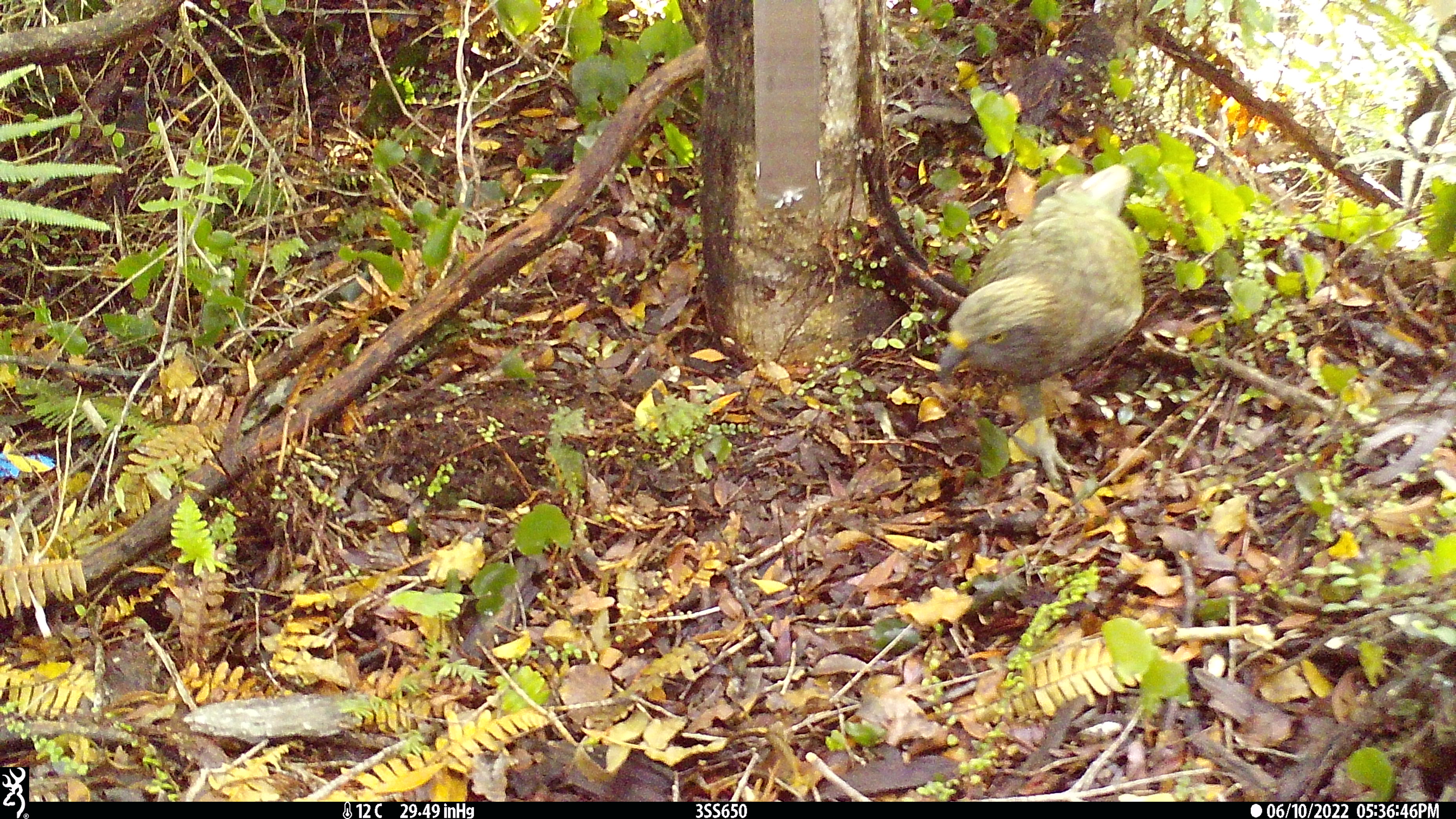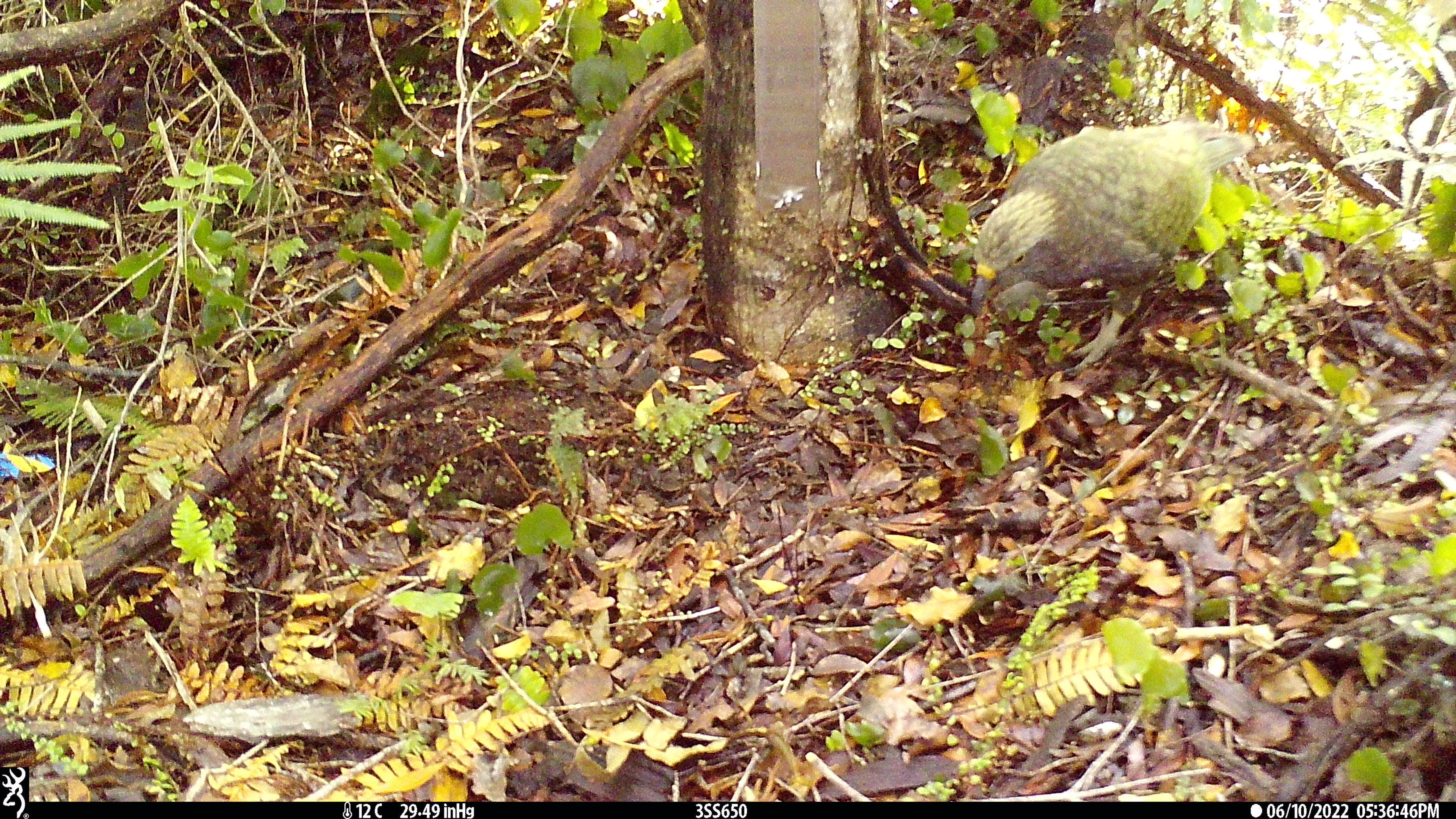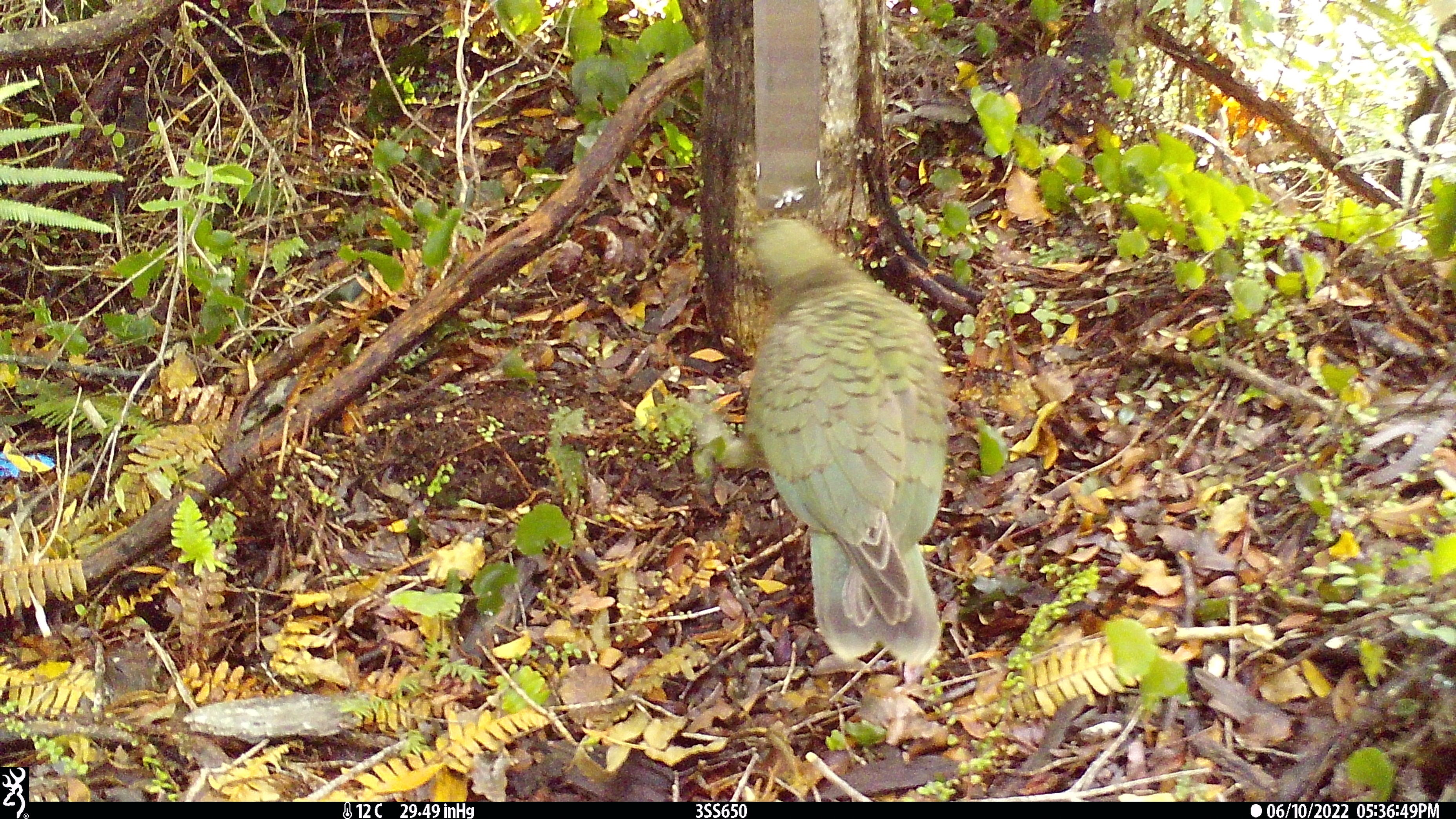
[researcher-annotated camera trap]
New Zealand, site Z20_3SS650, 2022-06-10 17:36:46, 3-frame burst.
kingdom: Animalia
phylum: Chordata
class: Aves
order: Psittaciformes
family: Strigopidae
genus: Nestor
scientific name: Nestor notabilis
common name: kea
Kea (Nestor notabilis).